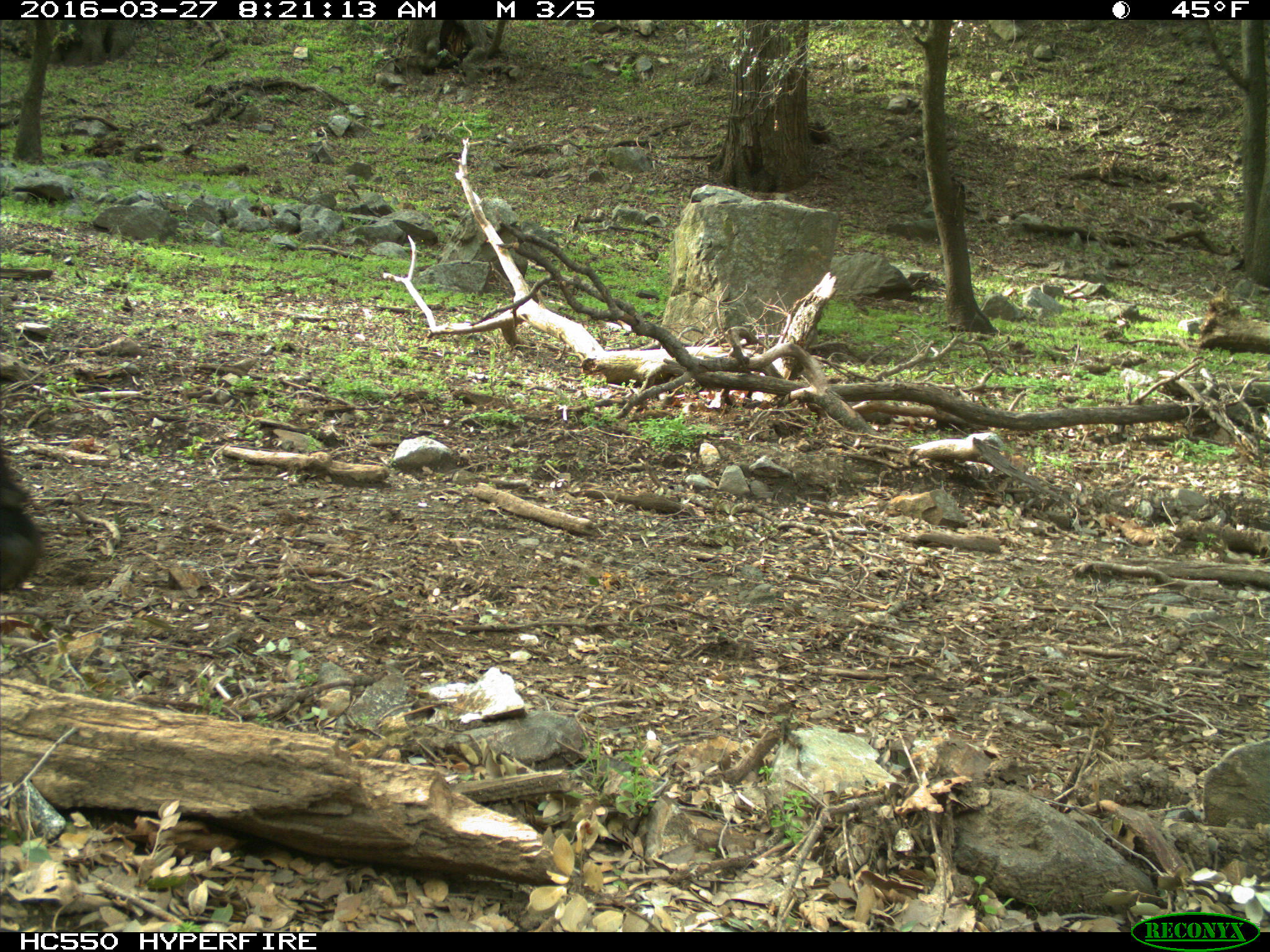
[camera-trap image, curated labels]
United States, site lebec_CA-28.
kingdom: Animalia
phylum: Chordata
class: Mammalia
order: Artiodactyla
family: Bovidae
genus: Bos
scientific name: Bos taurus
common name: domestic cow